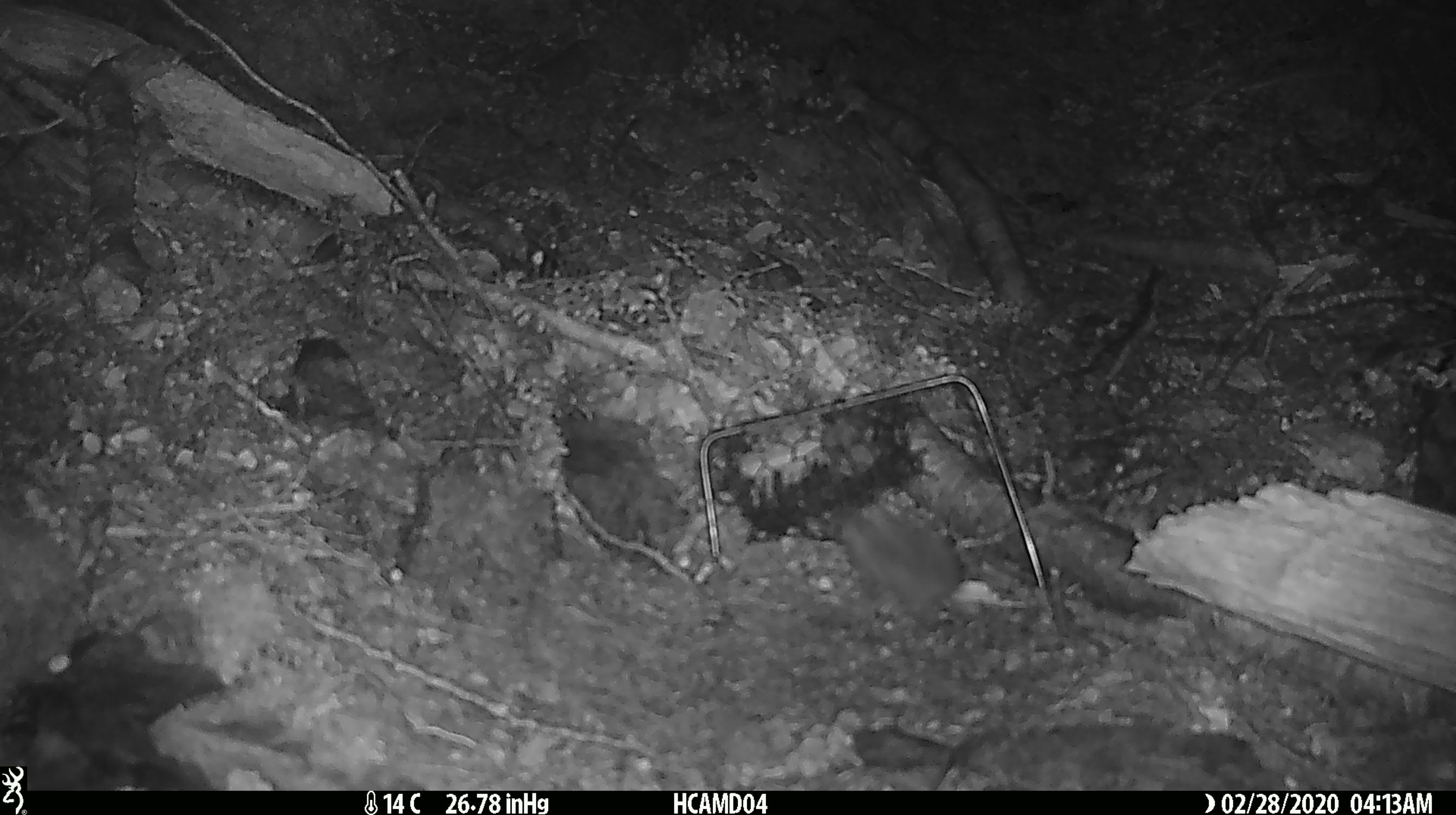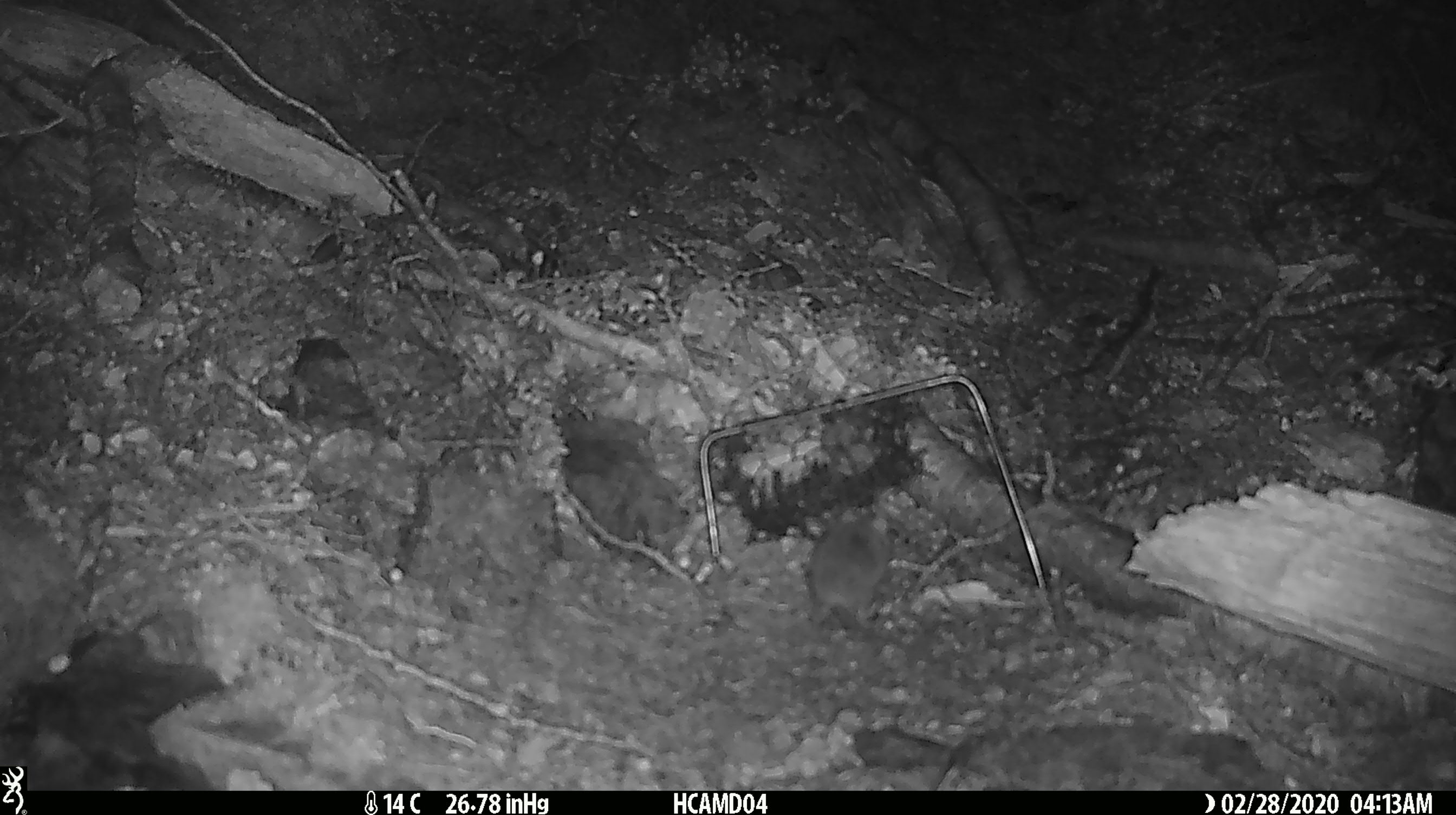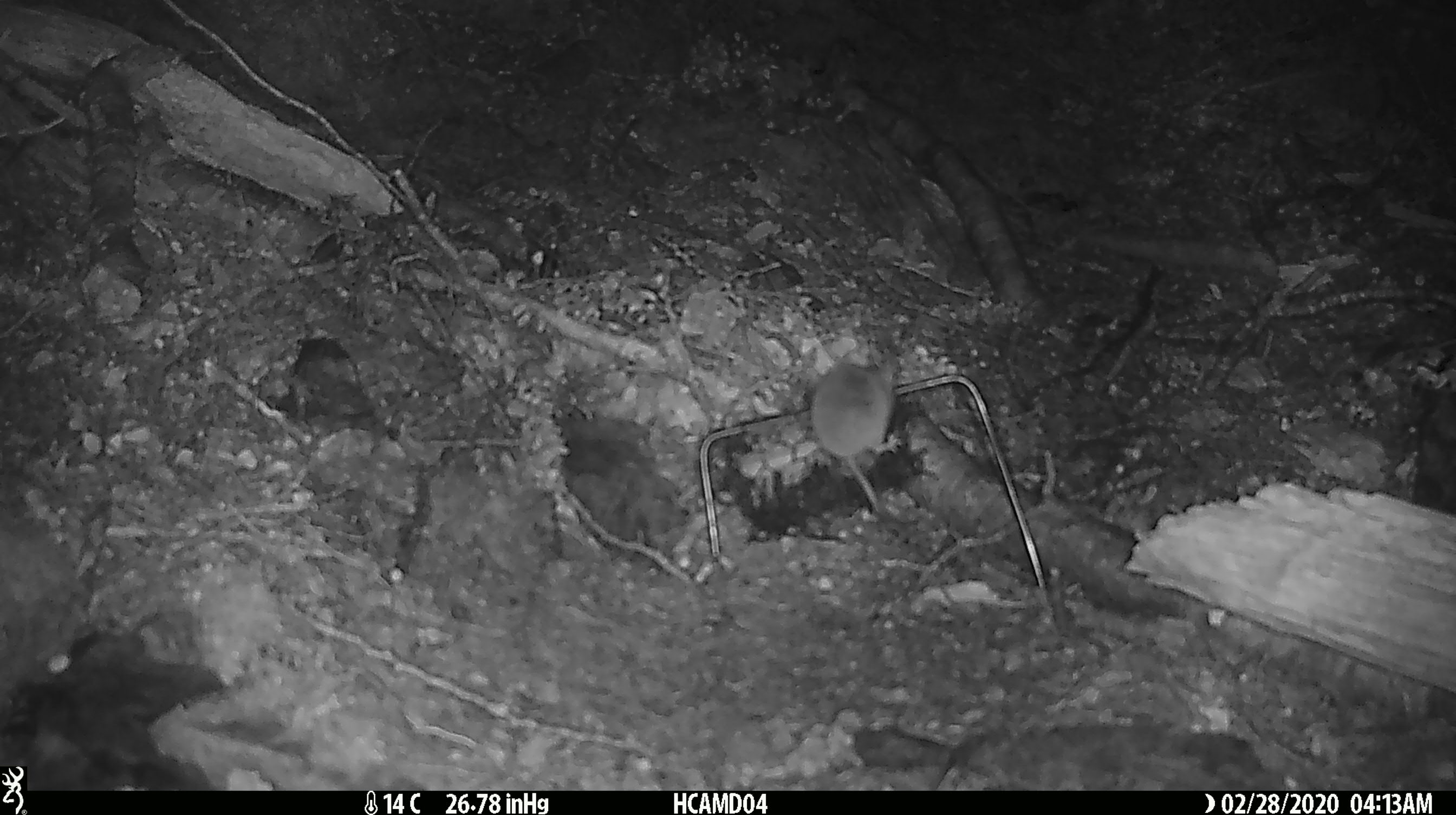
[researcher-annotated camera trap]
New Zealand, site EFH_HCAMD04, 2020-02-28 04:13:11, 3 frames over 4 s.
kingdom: Animalia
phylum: Chordata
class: Mammalia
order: Rodentia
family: Muridae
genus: Mus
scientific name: Mus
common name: mouse